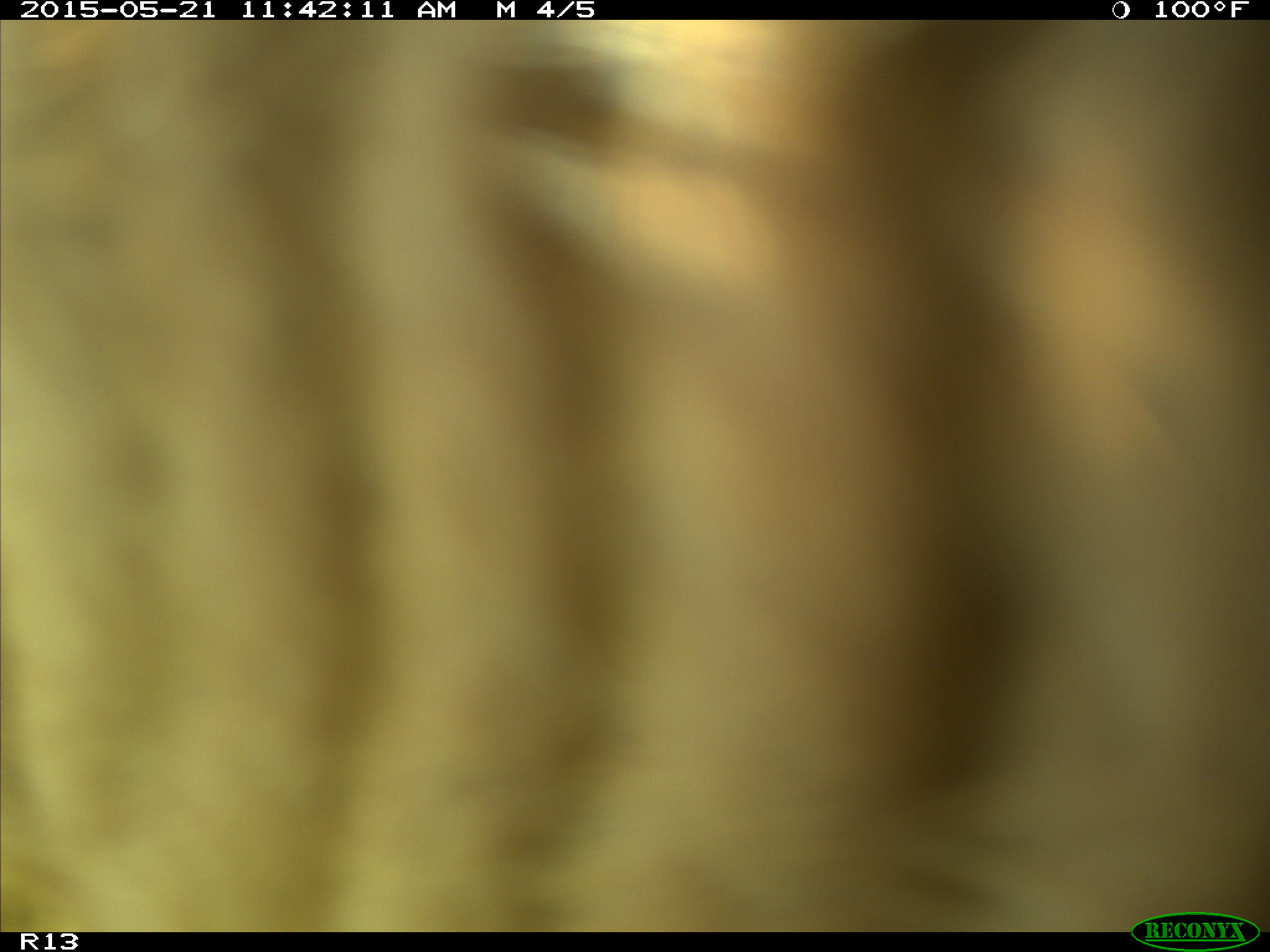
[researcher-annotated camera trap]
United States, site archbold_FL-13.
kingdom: Animalia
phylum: Chordata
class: Mammalia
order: Artiodactyla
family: Bovidae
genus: Bos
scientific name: Bos taurus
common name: domestic cow